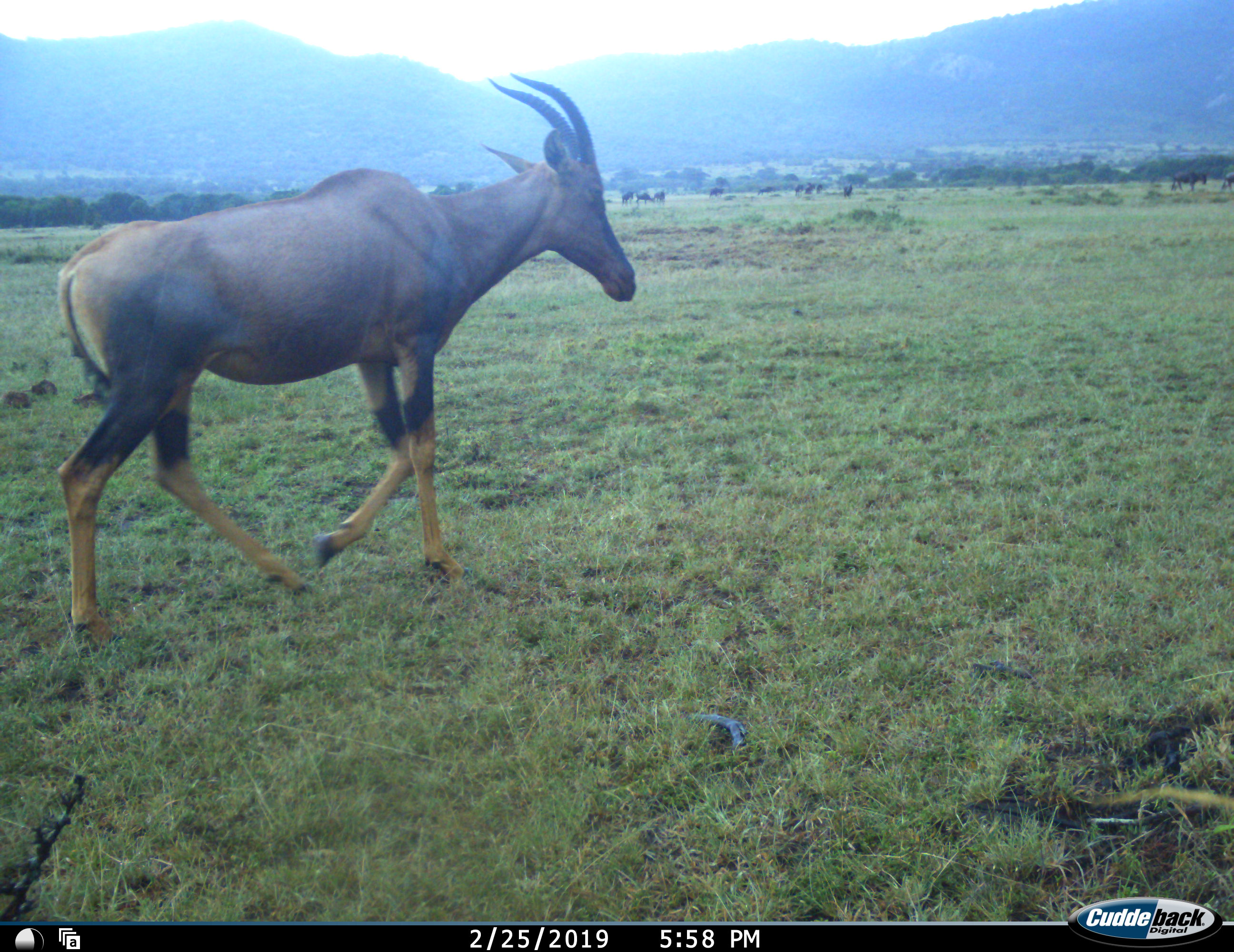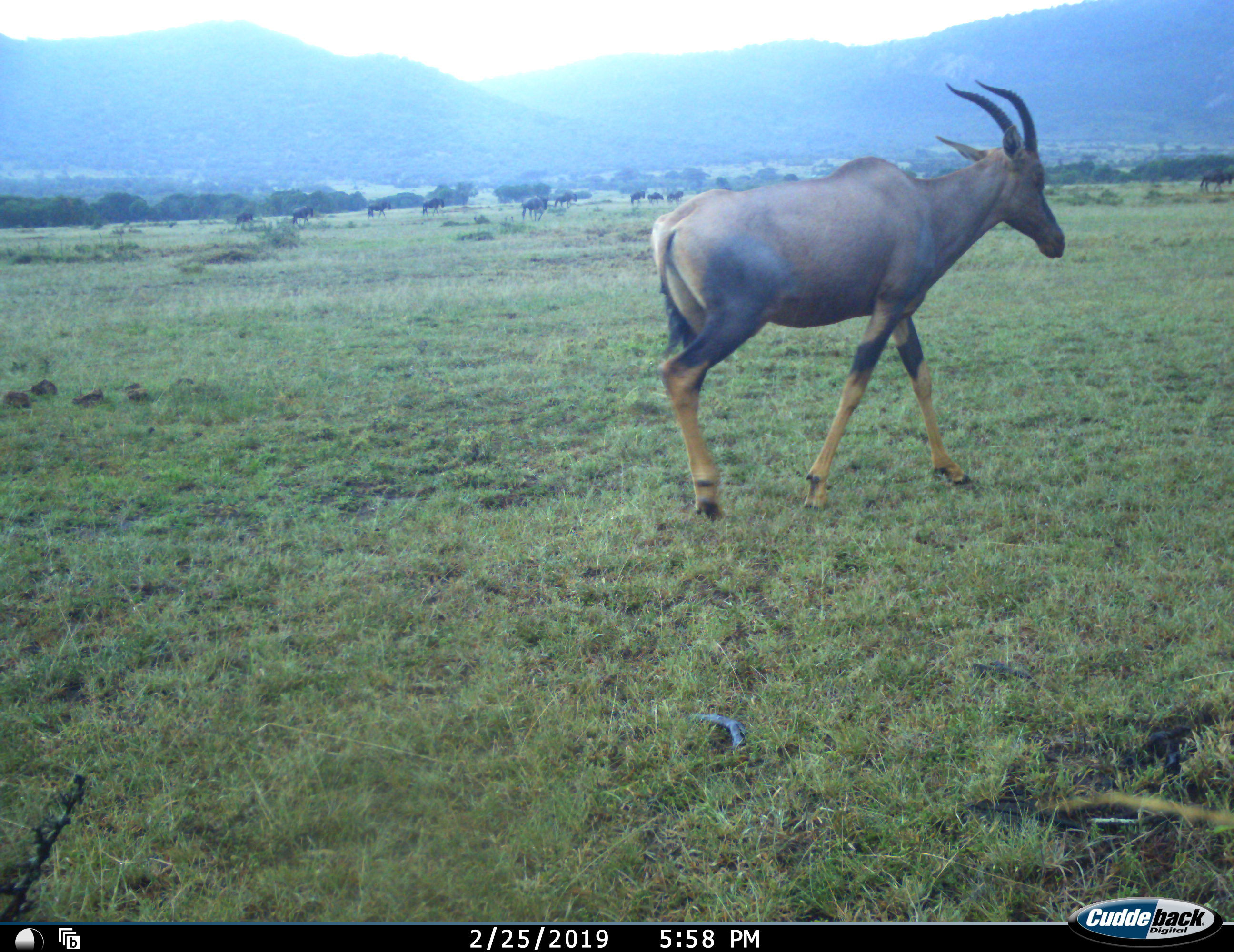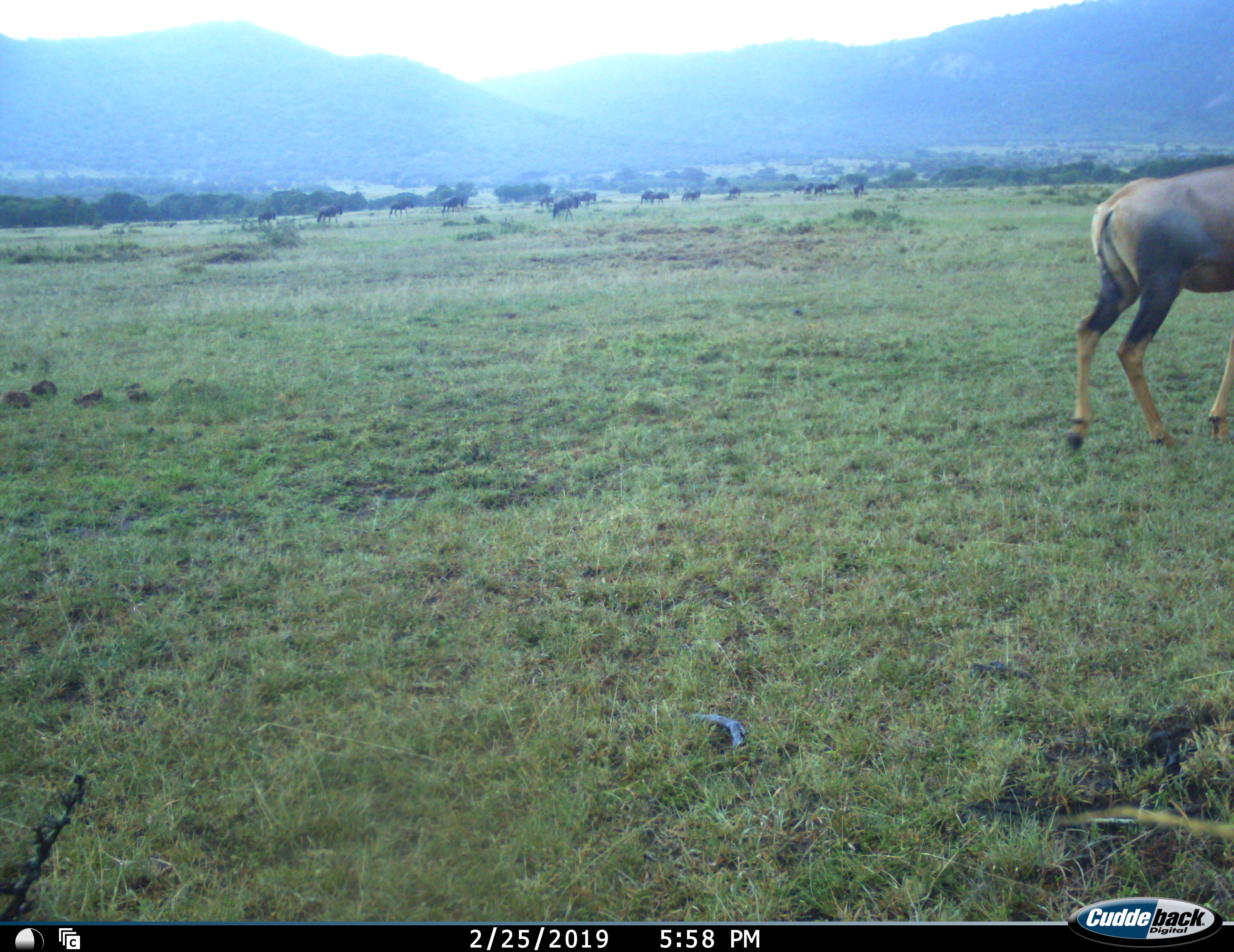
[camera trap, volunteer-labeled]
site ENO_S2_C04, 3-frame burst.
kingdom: Animalia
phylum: Chordata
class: Mammalia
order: Artiodactyla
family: Bovidae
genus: Damaliscus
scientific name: Damaliscus lunatus jimela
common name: topi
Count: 1.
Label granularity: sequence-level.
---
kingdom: Animalia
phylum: Chordata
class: Mammalia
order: Artiodactyla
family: Bovidae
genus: Connochaetes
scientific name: Connochaetes taurinus taurinus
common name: blue wildebeest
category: wildebeestblue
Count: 11-50.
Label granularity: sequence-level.